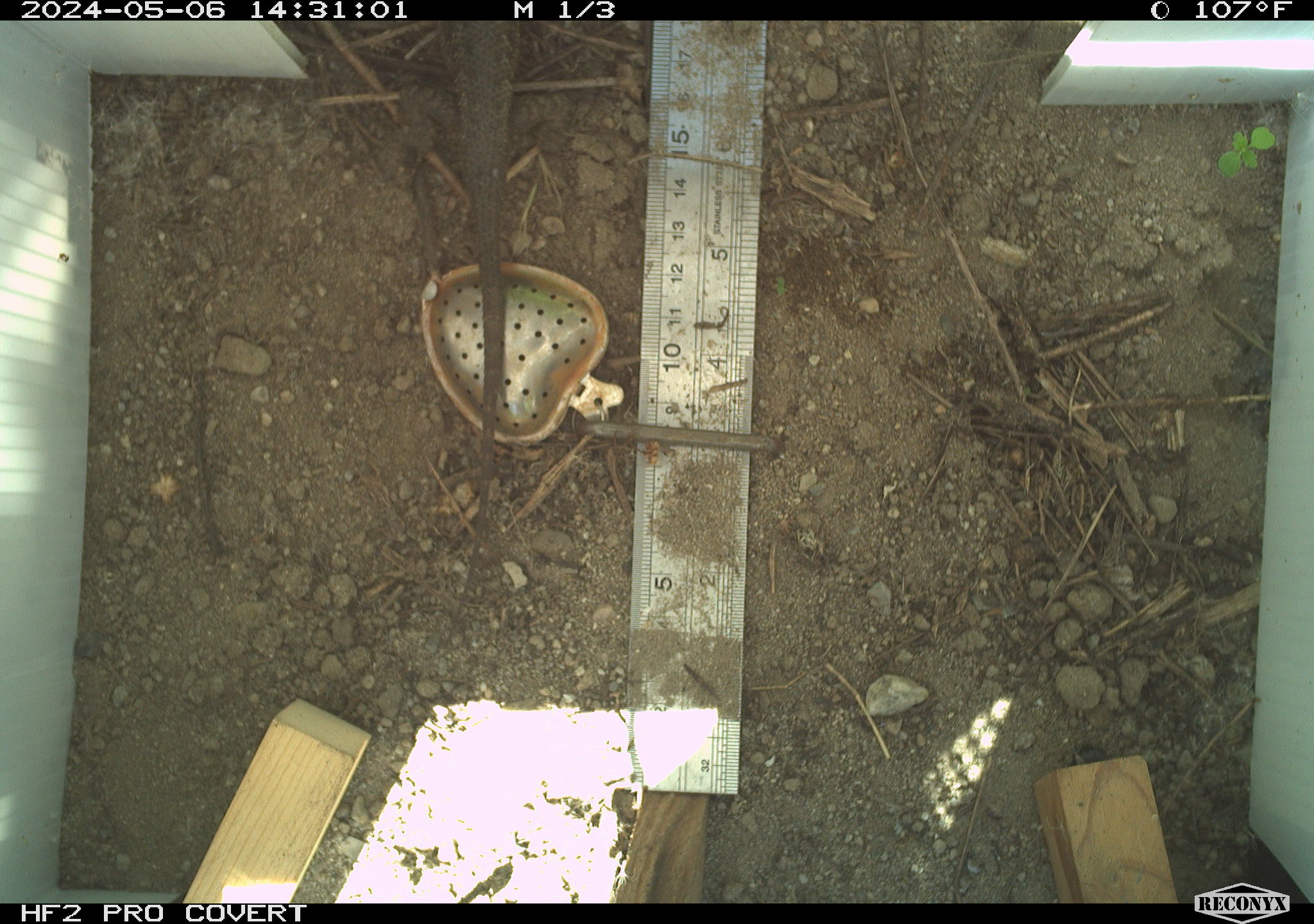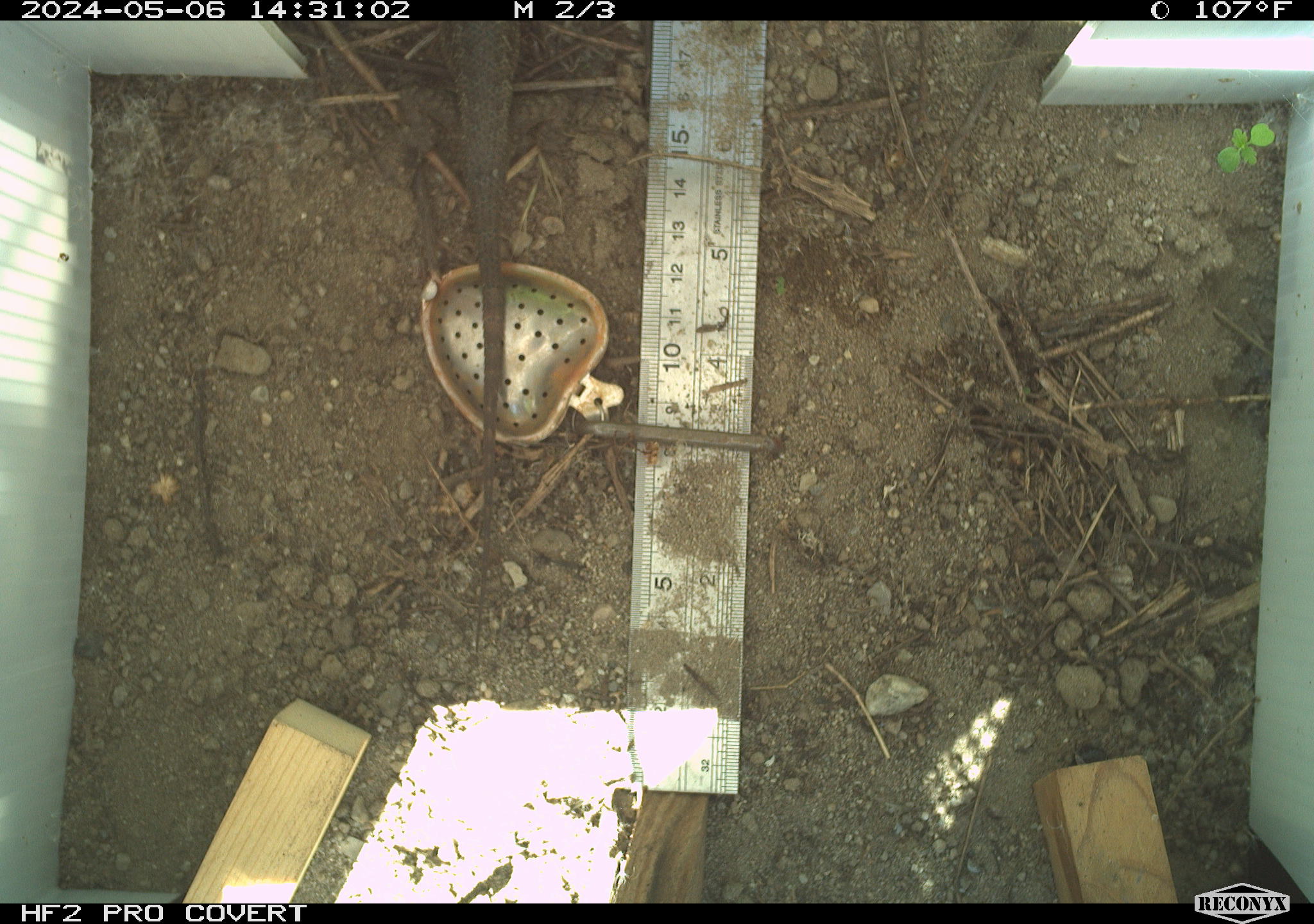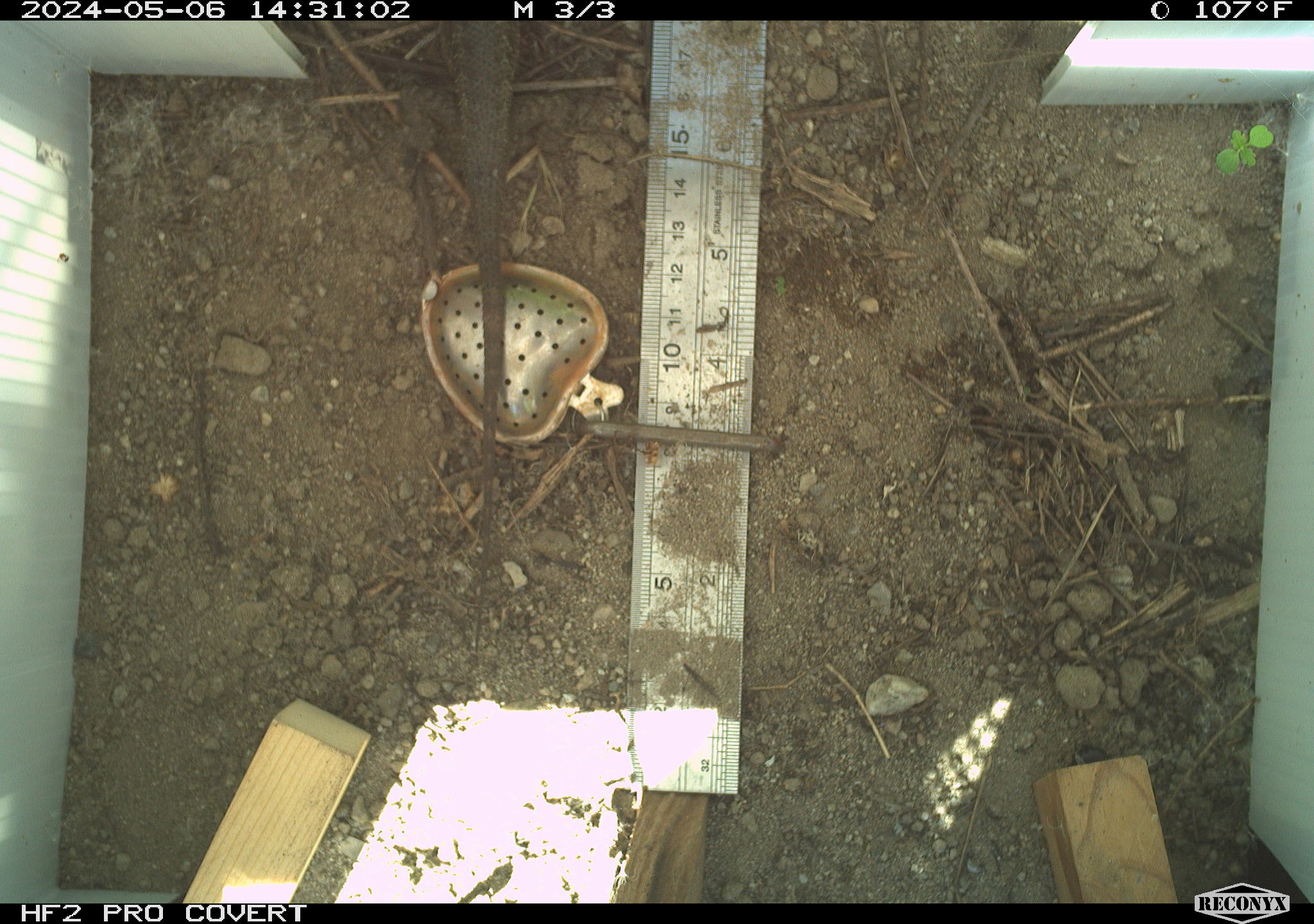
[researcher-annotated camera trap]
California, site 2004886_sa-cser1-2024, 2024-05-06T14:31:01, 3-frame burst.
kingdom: Animalia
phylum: Chordata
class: Reptilia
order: Squamata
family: Phrynosomatidae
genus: Sceloporus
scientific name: Sceloporus occidentalis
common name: western fence lizard